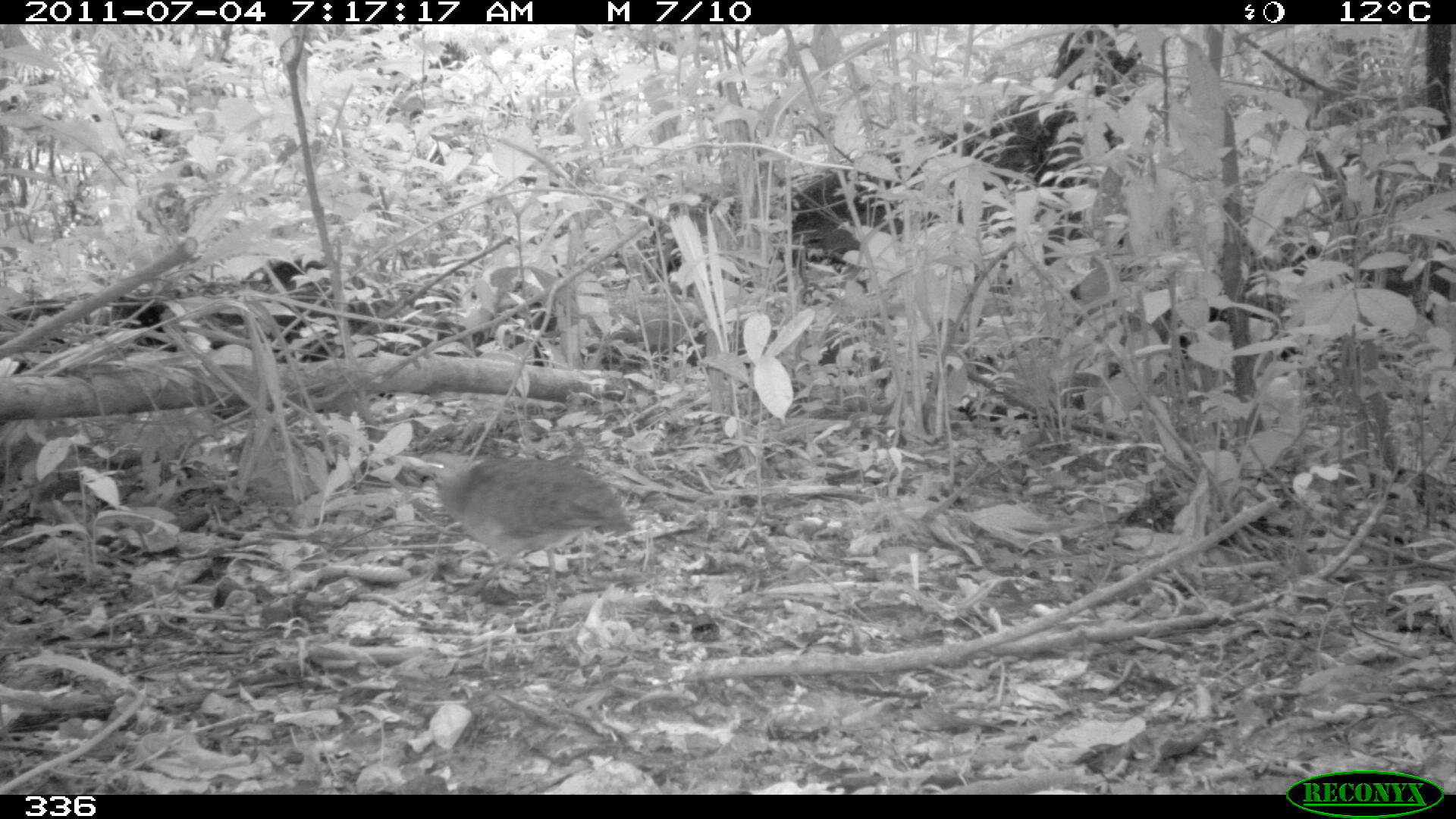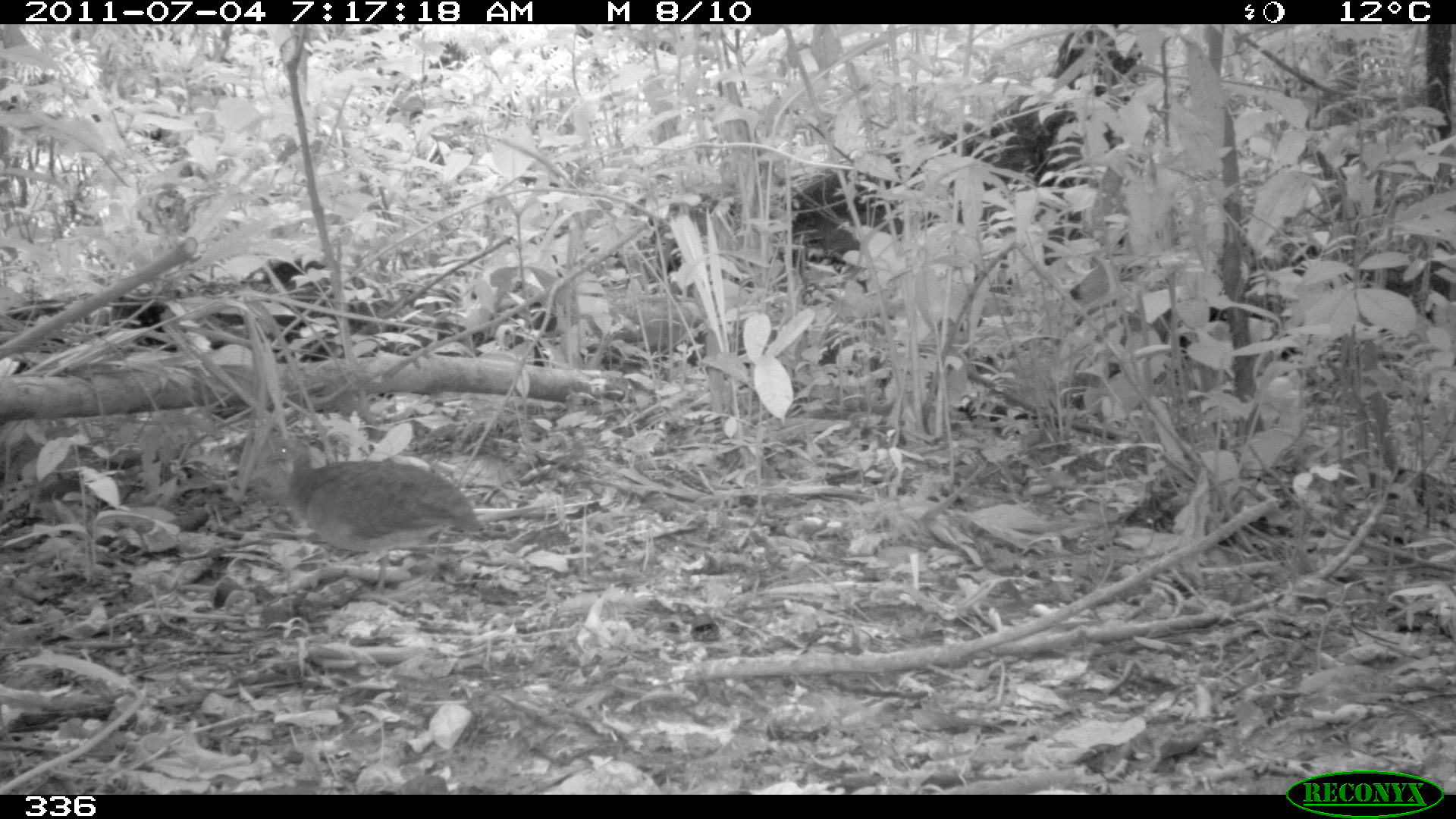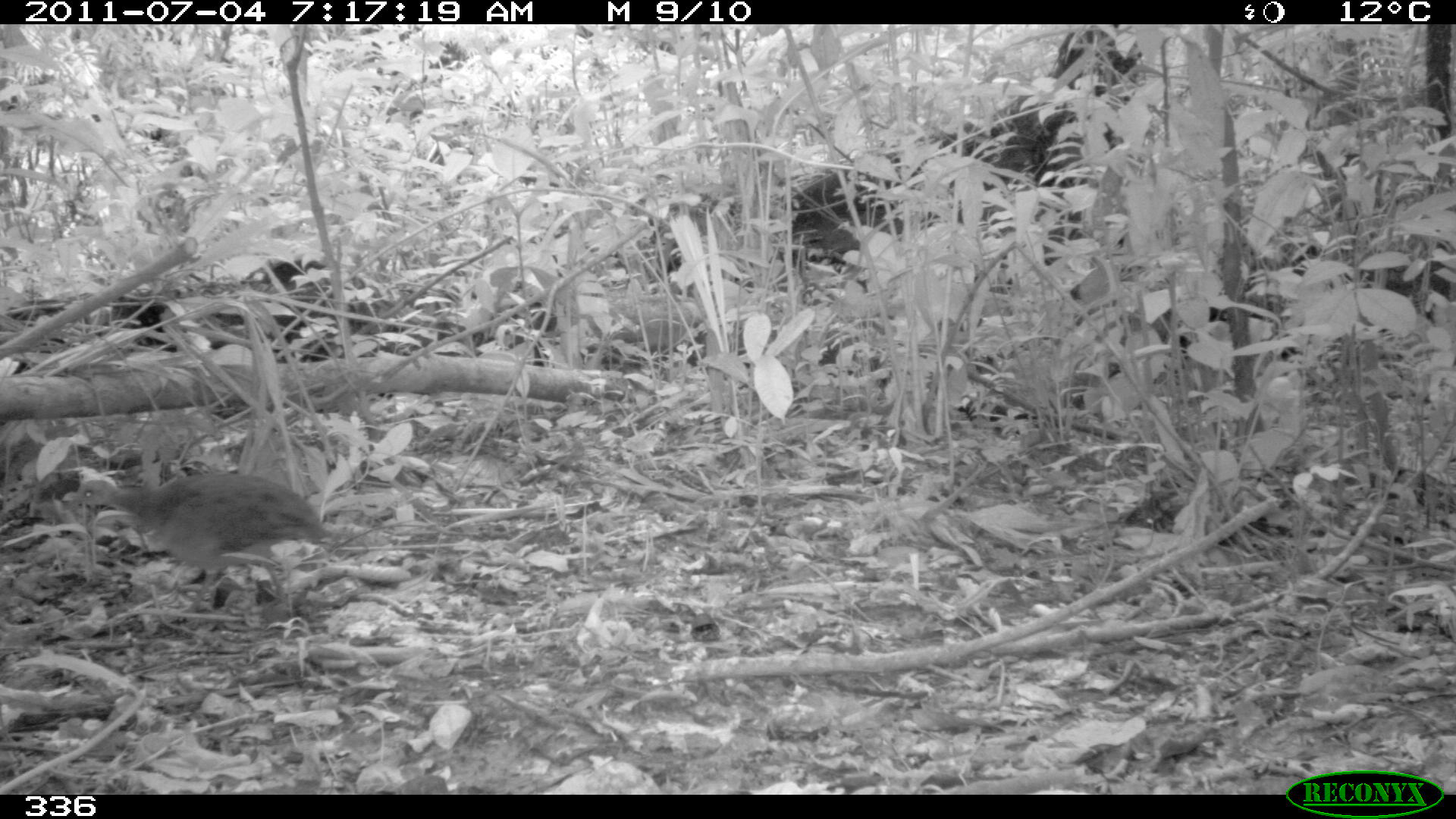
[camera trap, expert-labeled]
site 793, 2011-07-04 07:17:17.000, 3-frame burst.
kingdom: Animalia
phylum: Chordata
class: Aves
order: Galliformes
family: Phasianidae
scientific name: Phasianidae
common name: quails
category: quail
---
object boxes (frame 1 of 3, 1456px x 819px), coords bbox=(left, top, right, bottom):
quail: bbox=(407, 450, 631, 595)